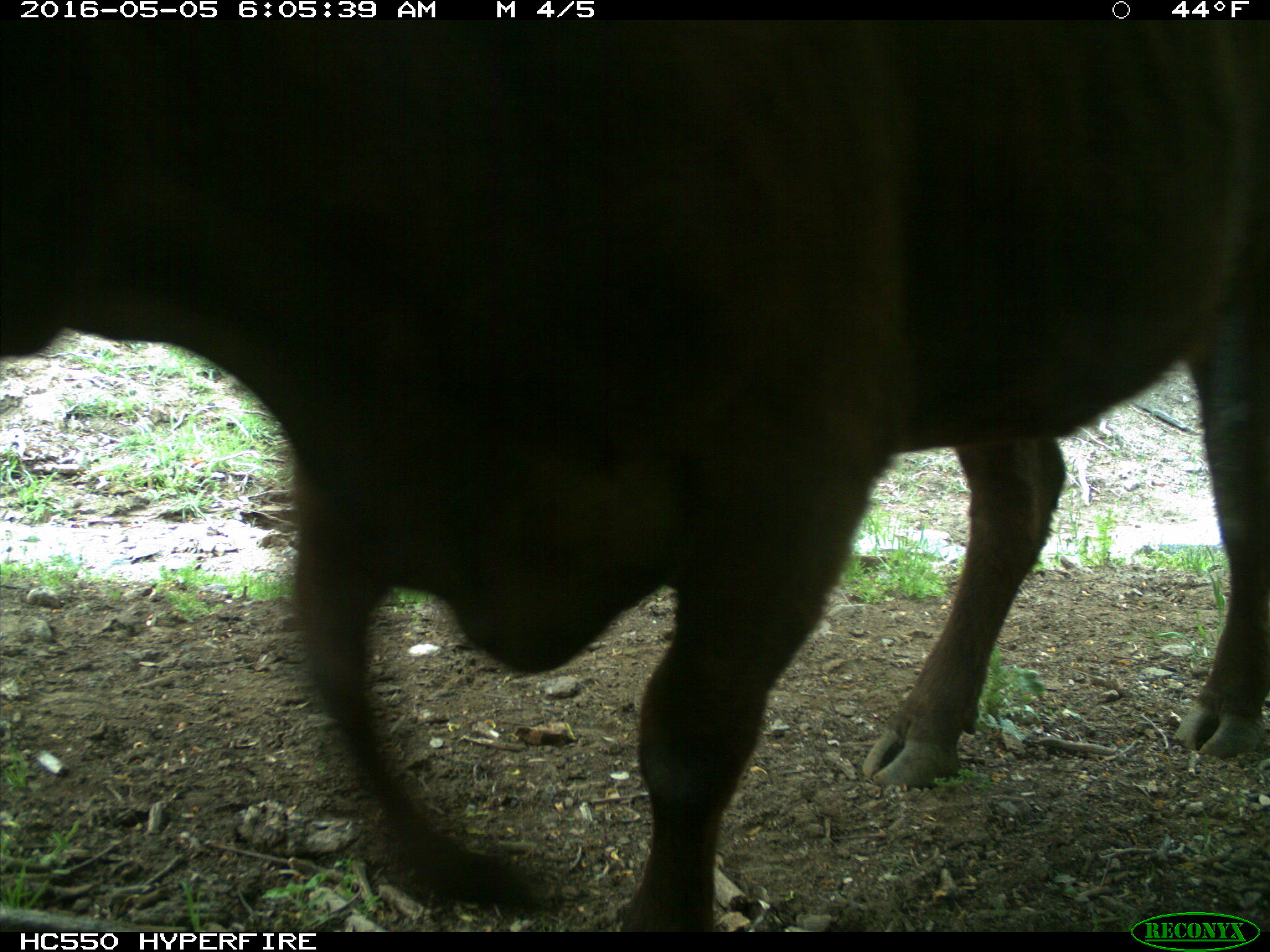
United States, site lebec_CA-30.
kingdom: Animalia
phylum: Chordata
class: Mammalia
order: Artiodactyla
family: Bovidae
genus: Bos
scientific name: Bos taurus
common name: domestic cow